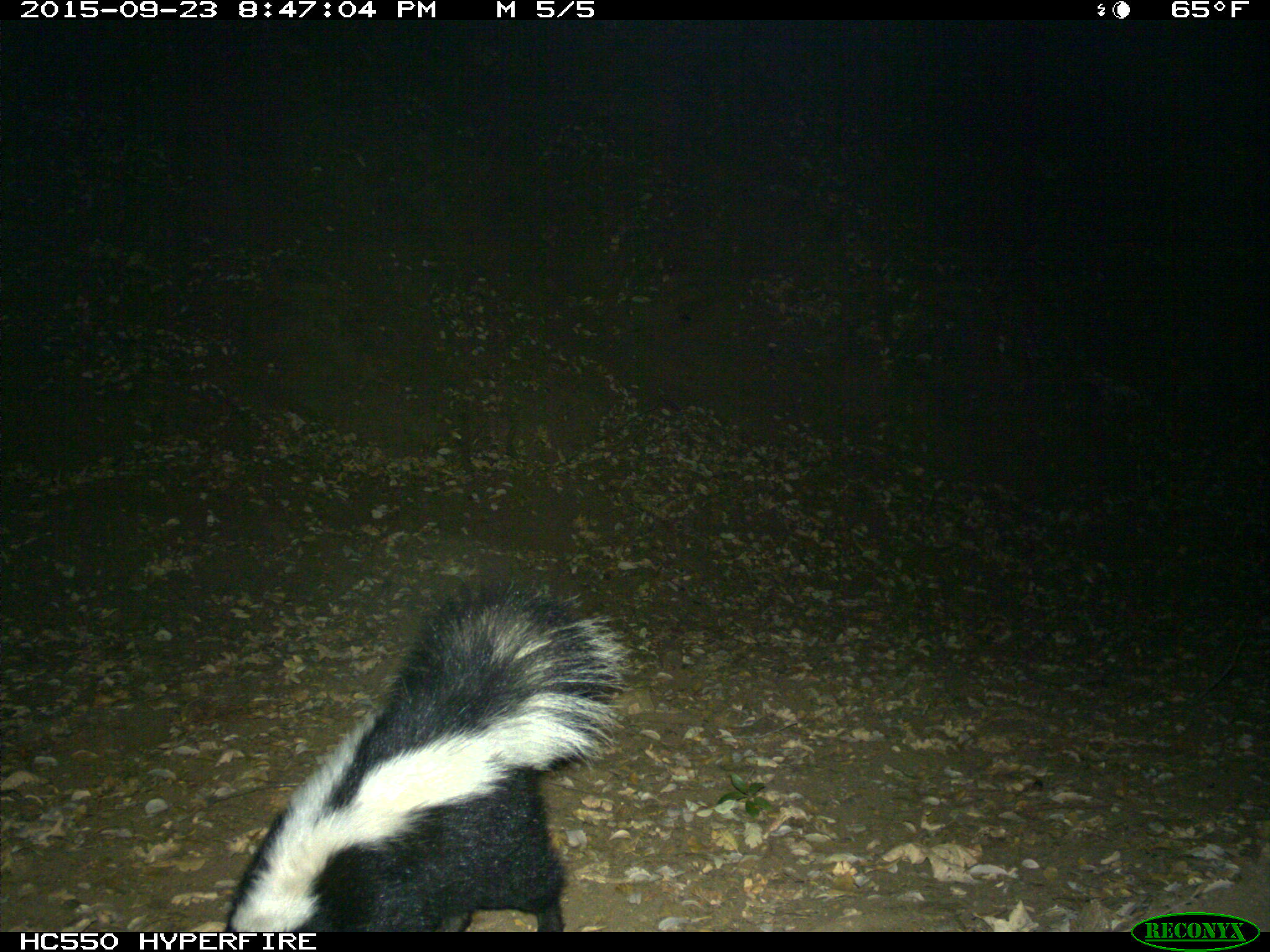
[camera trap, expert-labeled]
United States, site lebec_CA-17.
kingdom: Animalia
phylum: Chordata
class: Mammalia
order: Carnivora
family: Mephitidae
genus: Mephitis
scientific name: Mephitis mephitis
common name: striped skunk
Mephitis mephitis (striped skunk).